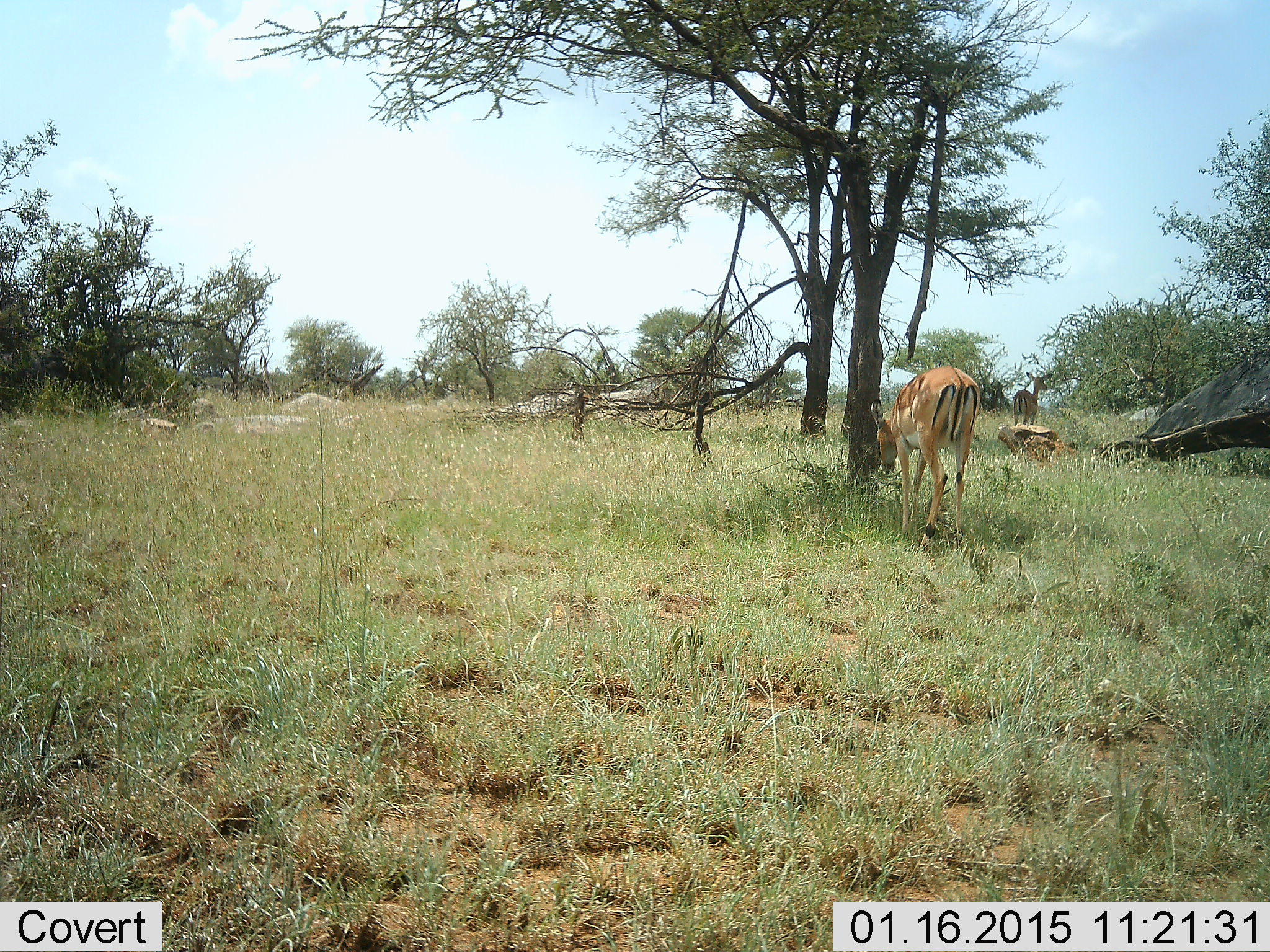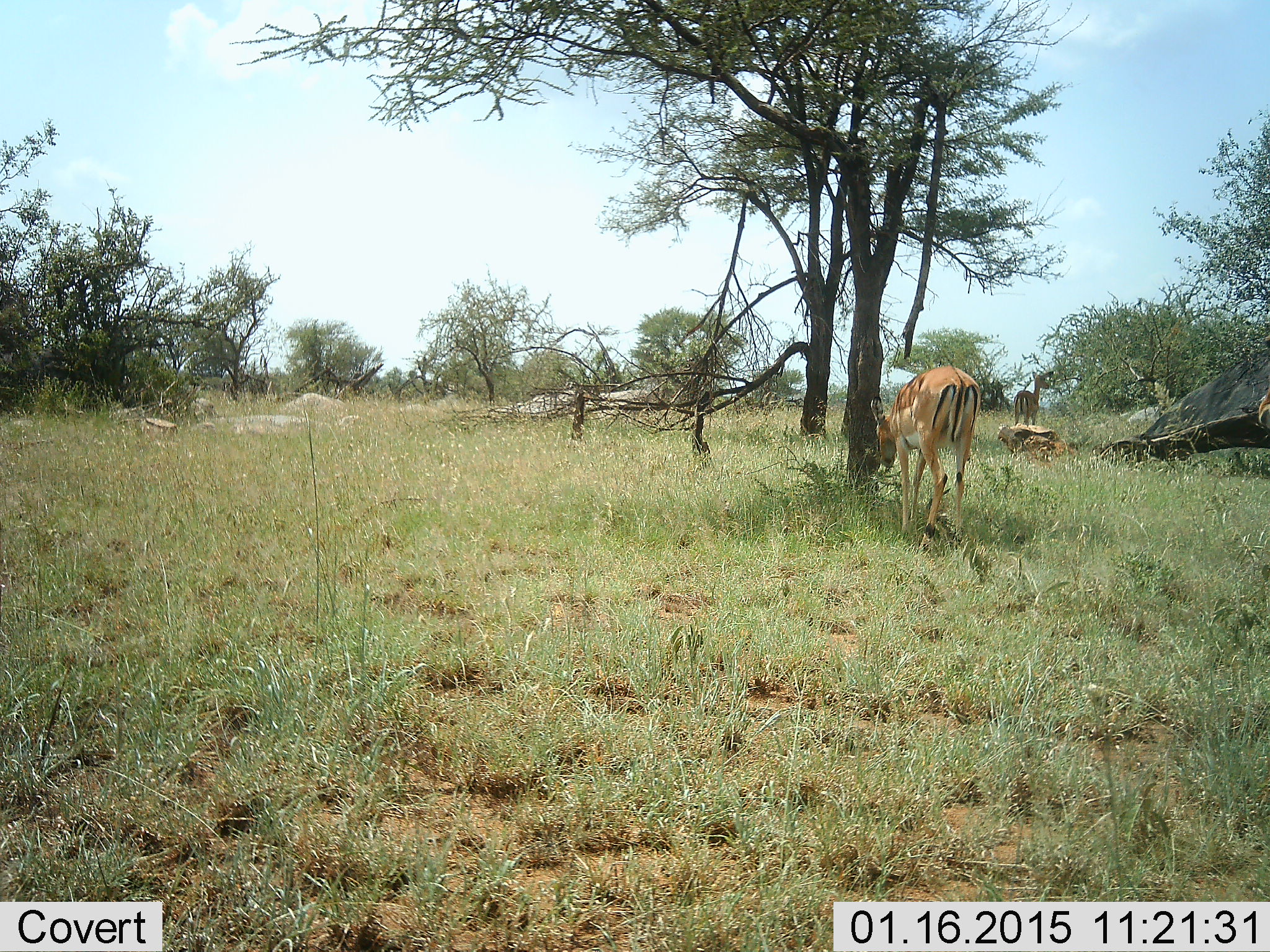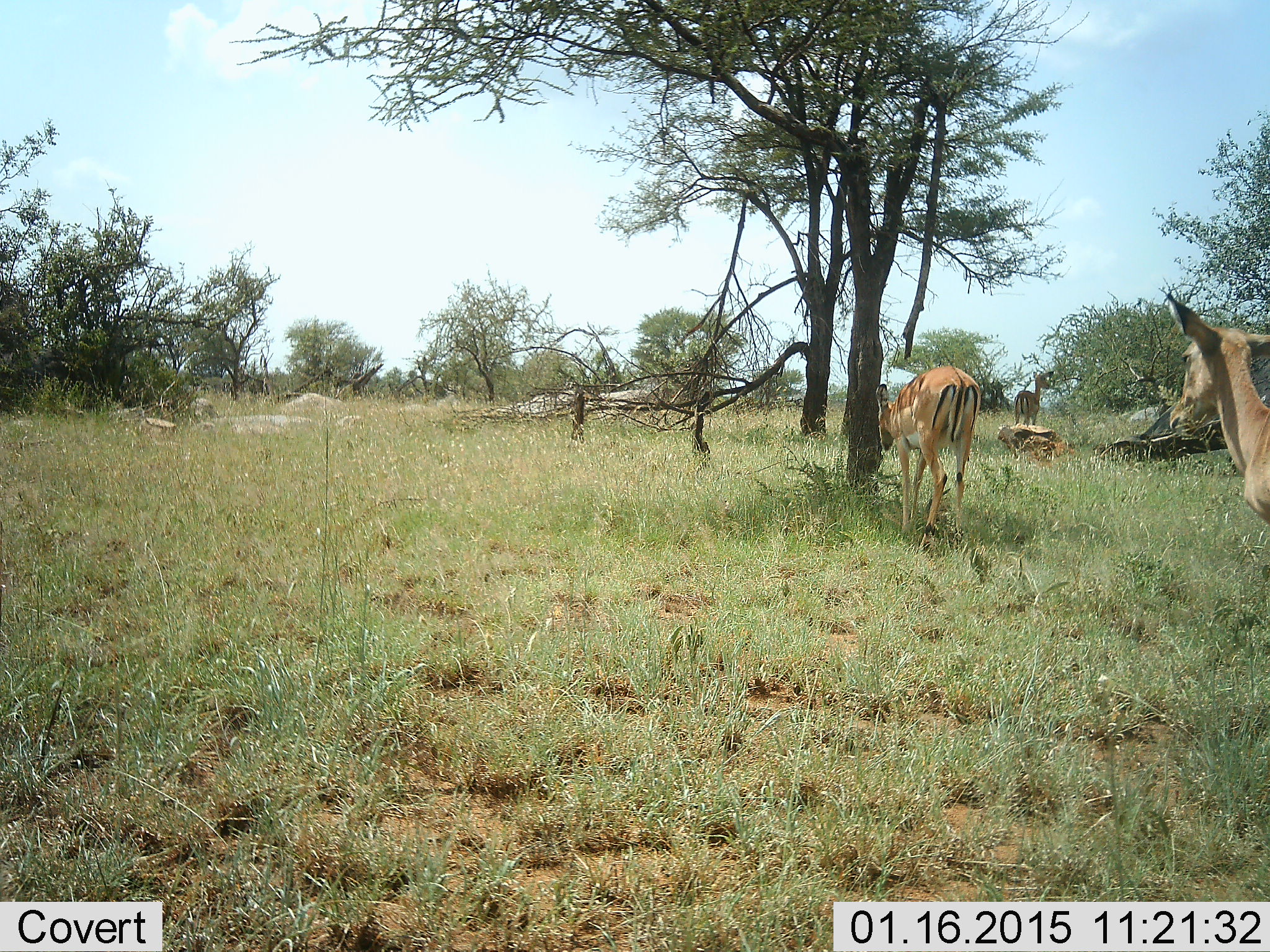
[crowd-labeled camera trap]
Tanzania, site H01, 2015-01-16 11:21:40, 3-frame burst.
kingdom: Animalia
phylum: Chordata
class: Mammalia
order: Artiodactyla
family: Bovidae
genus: Aepyceros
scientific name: Aepyceros melampus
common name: impala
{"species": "impala (Aepyceros melampus)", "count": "3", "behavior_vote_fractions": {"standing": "70%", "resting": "10%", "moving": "70%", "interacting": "0%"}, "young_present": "0%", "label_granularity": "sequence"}